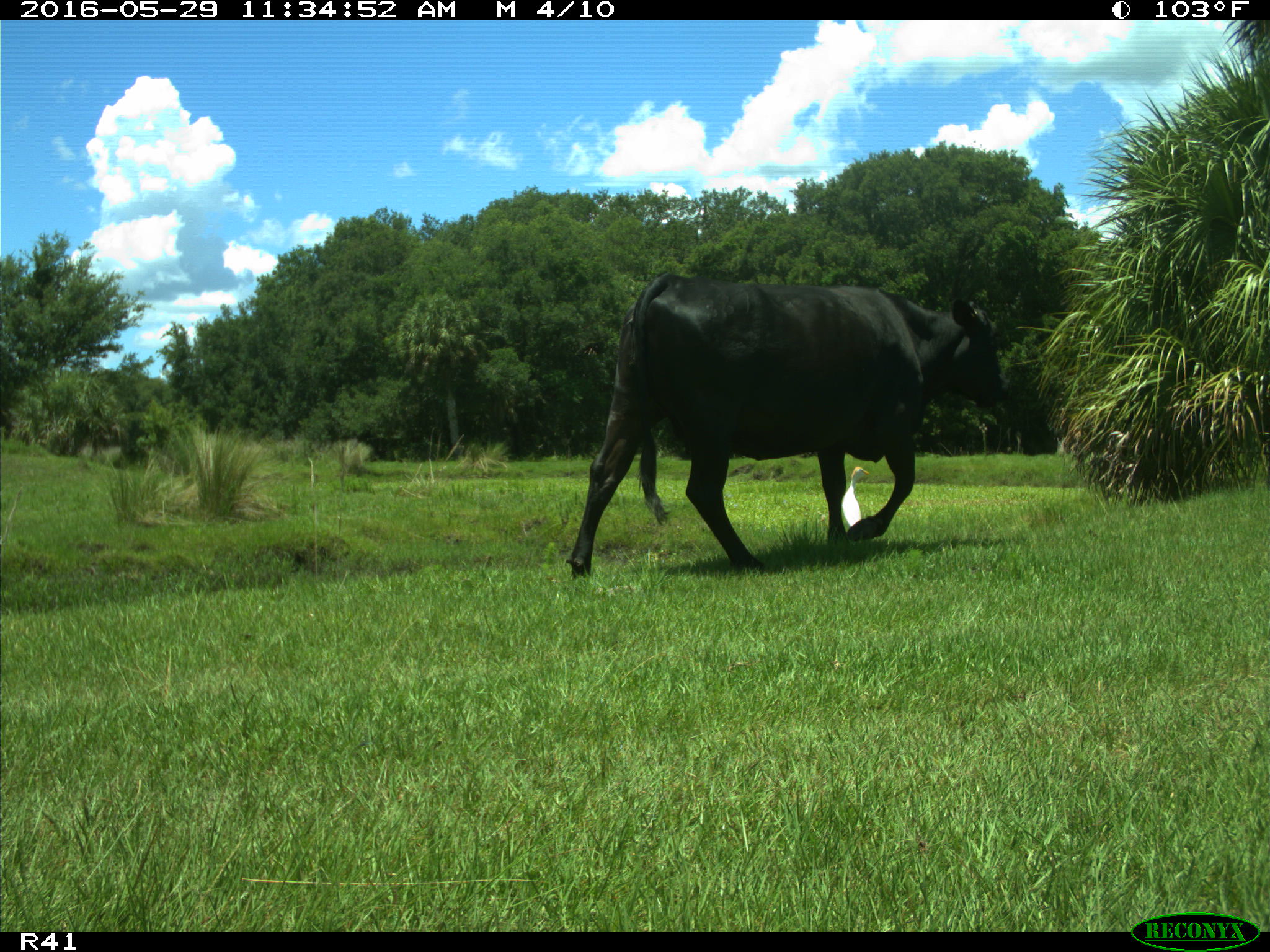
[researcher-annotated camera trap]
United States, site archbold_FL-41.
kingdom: Animalia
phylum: Chordata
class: Mammalia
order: Artiodactyla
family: Bovidae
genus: Bos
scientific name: Bos taurus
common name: domestic cow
Bos taurus (domestic cow).